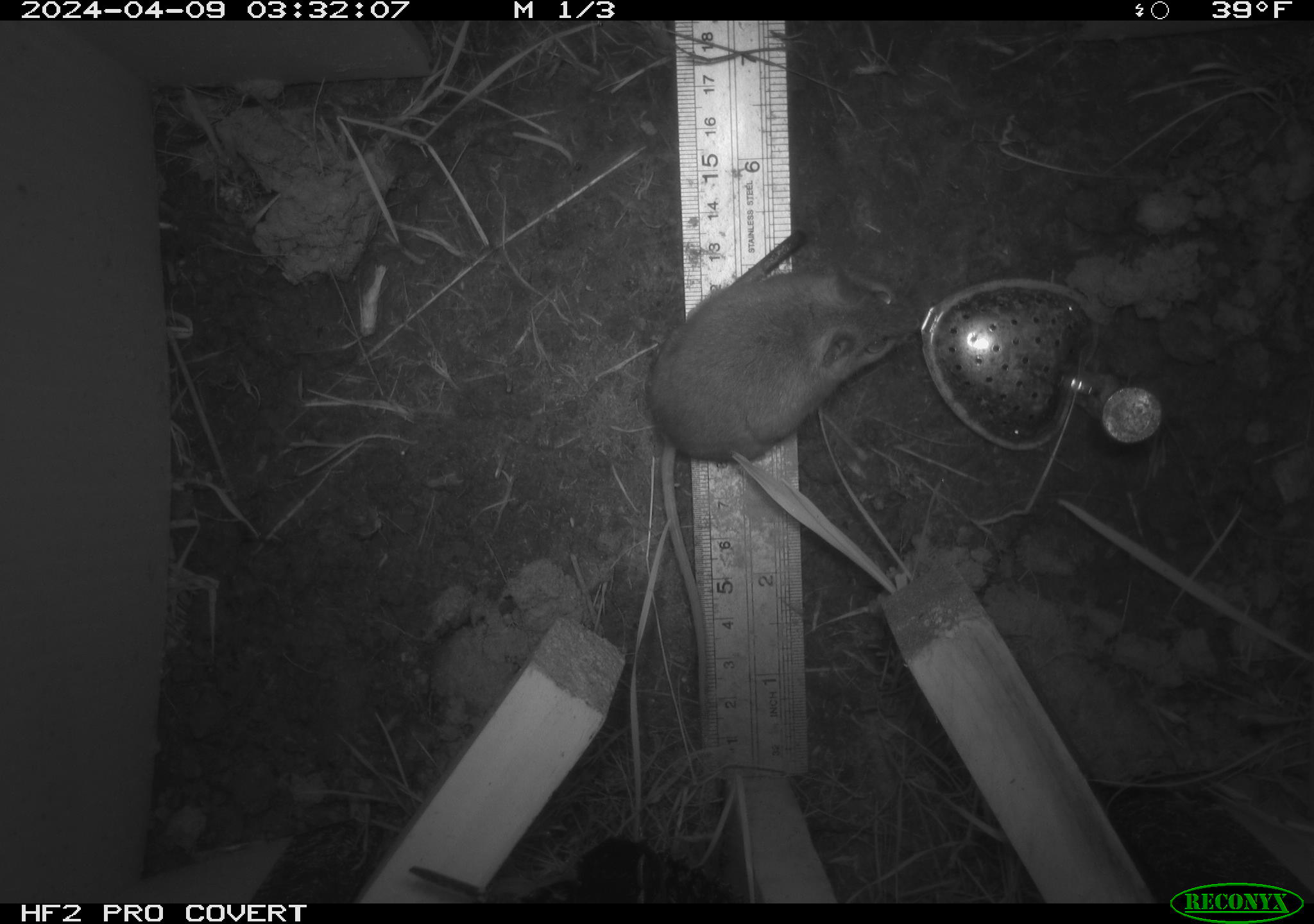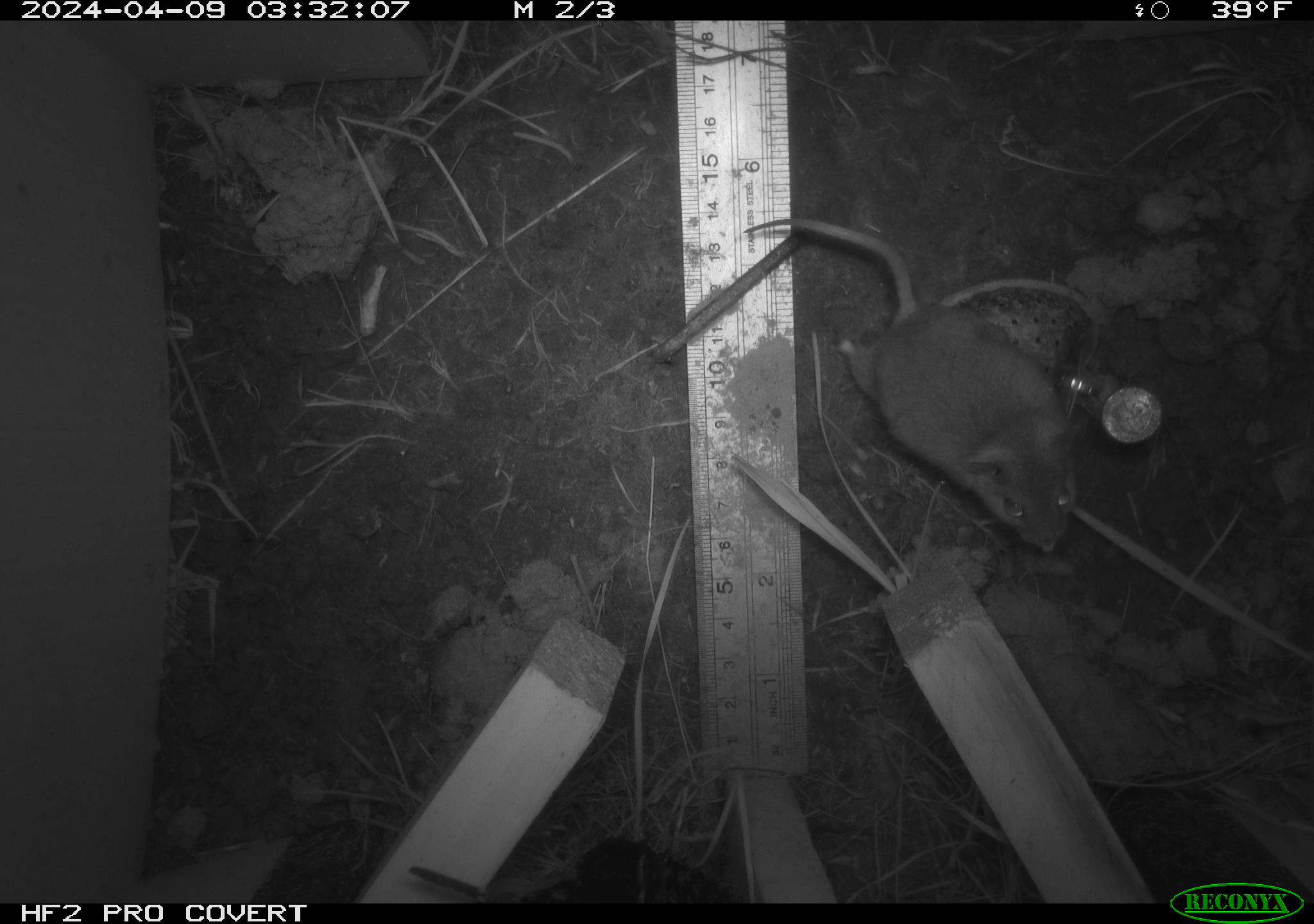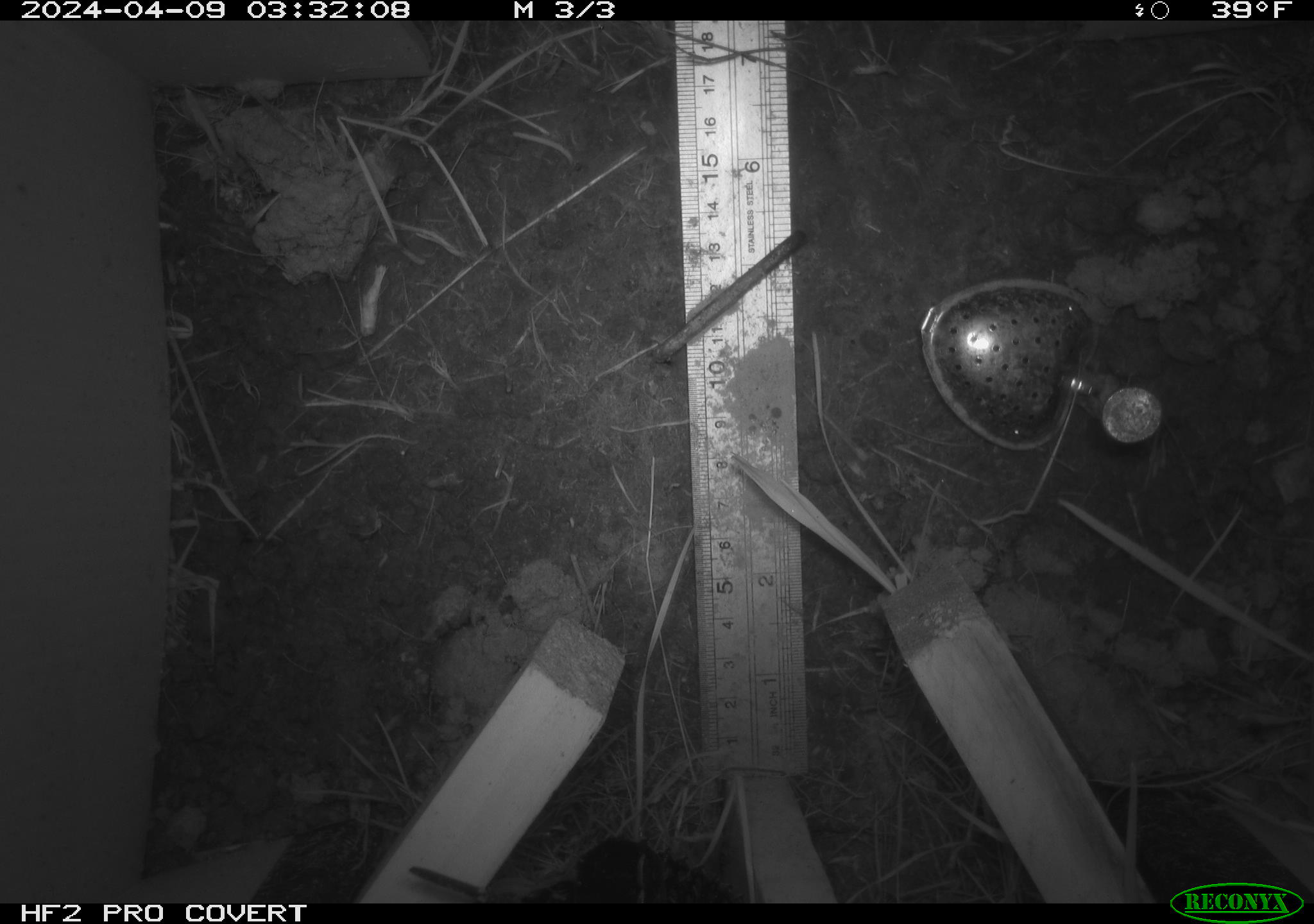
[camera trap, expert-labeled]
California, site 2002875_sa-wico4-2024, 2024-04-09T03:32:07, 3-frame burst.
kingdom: Animalia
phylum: Chordata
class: Mammalia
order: Rodentia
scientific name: Rodentia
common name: rodent